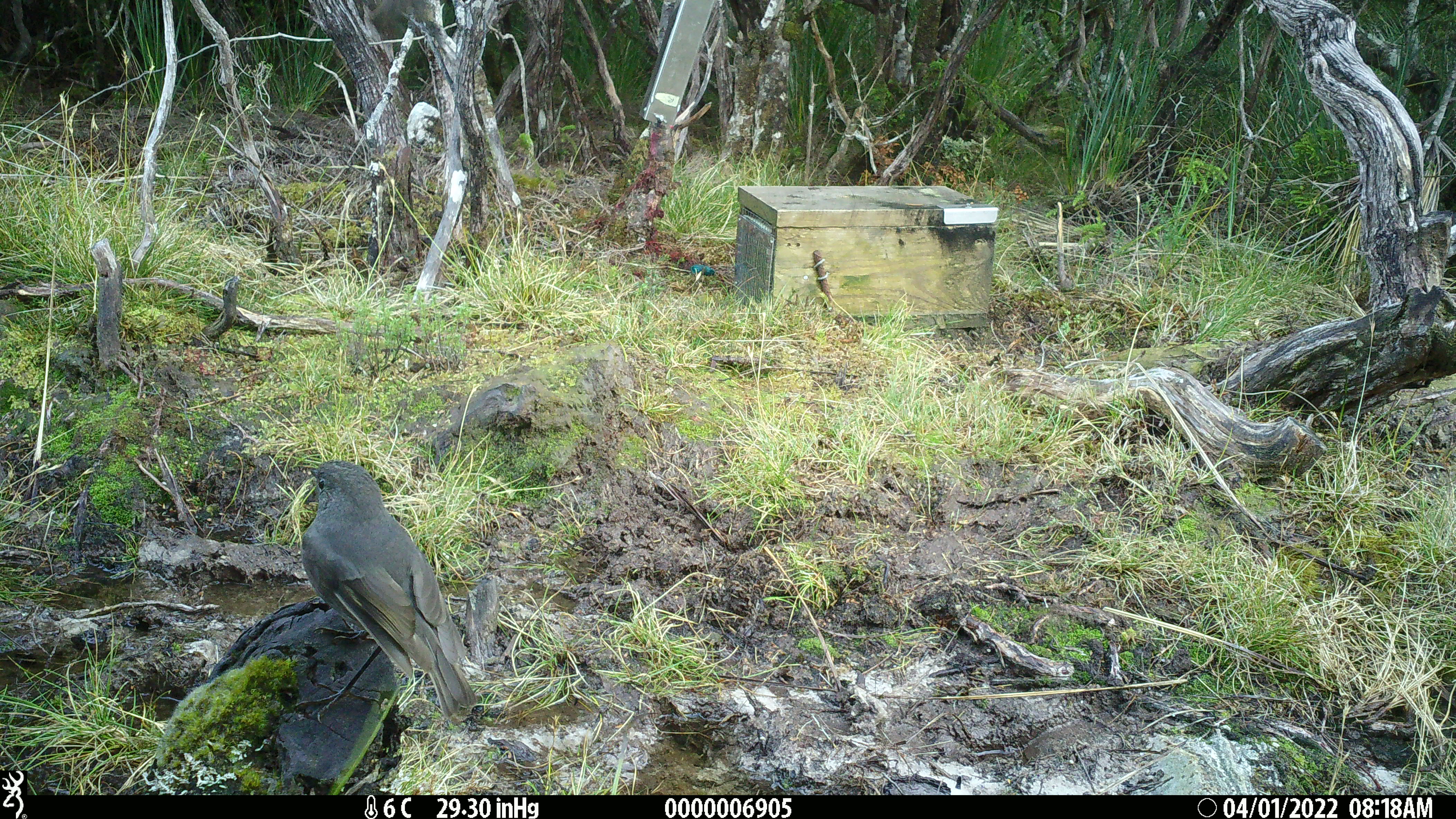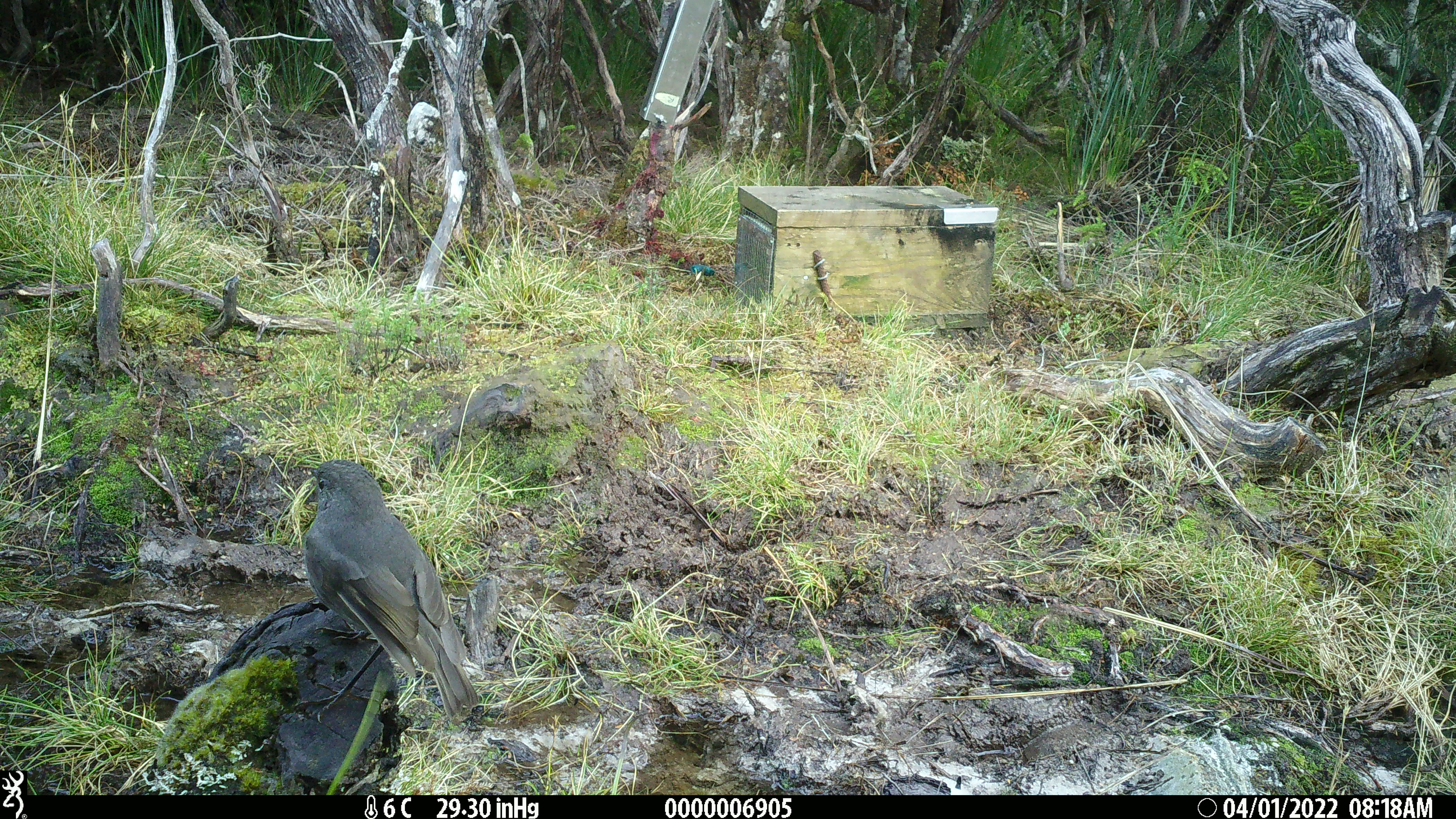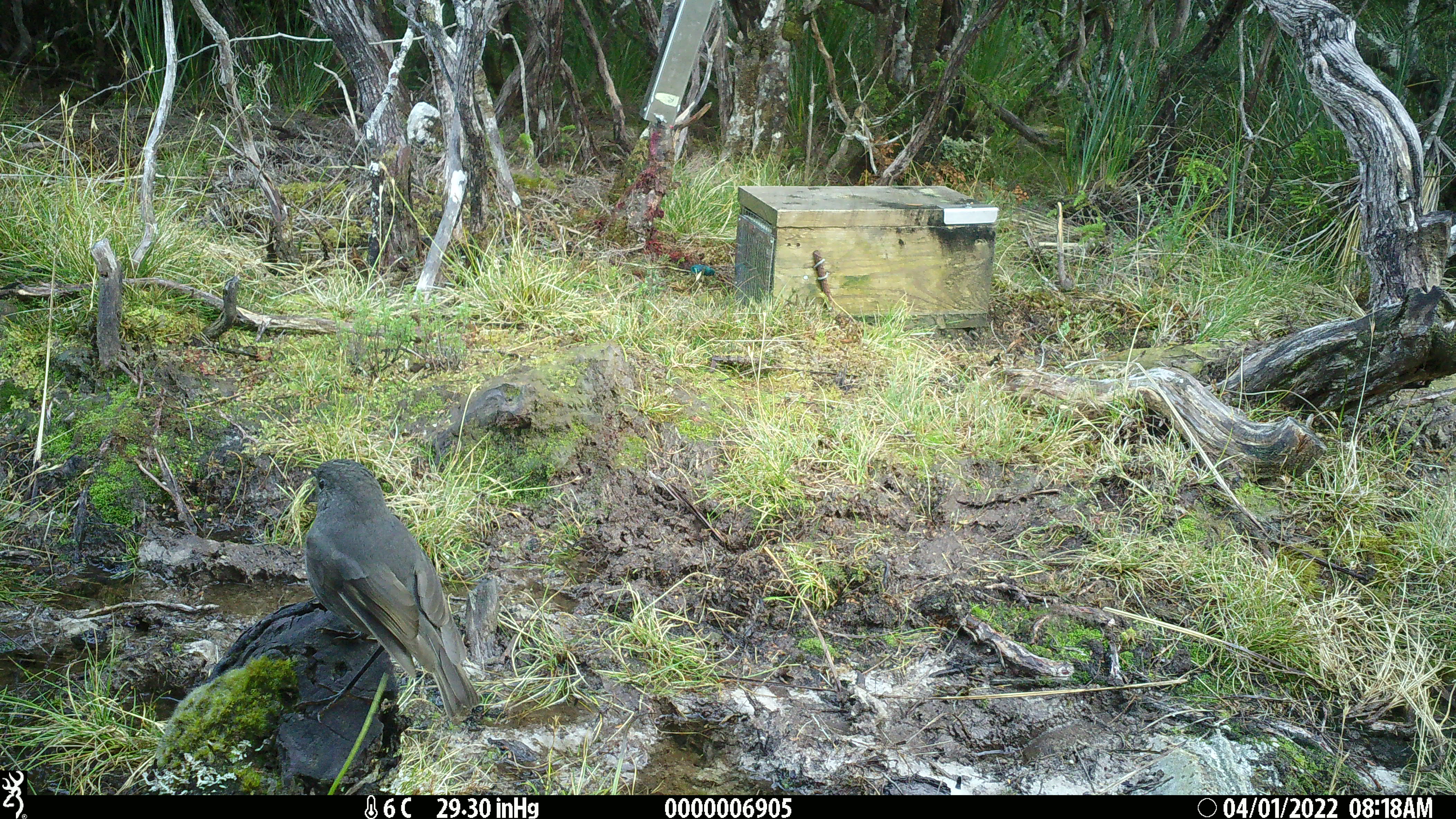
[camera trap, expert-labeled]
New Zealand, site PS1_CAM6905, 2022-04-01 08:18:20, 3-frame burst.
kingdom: Animalia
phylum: Chordata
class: Aves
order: Passeriformes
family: Petroicidae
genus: Petroica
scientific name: Petroica australis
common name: new zealand robin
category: robin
Robin (new zealand robin) (Petroica australis).